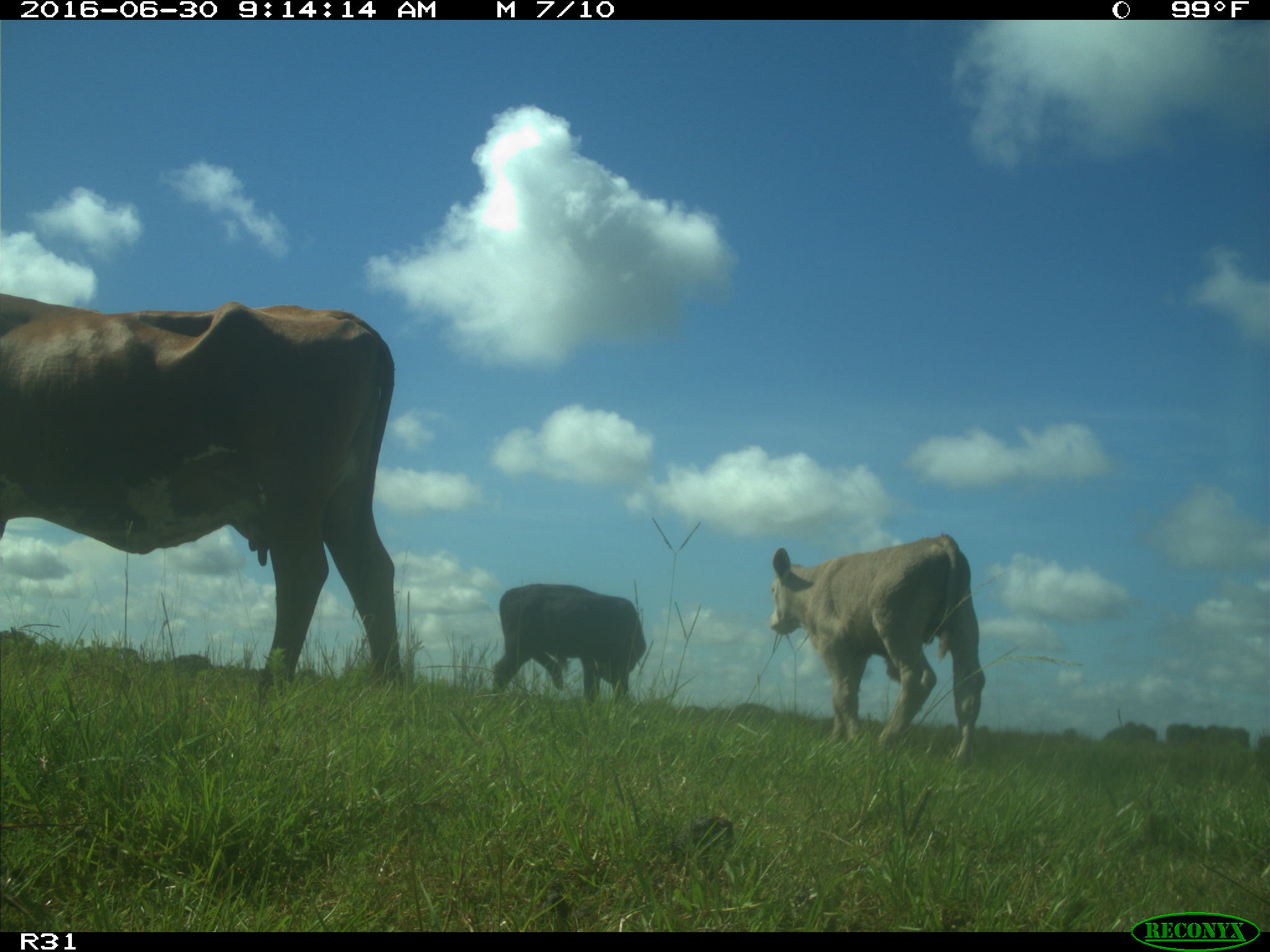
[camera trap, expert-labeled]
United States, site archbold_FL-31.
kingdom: Animalia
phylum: Chordata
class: Mammalia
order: Artiodactyla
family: Bovidae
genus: Bos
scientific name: Bos taurus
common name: domestic cow